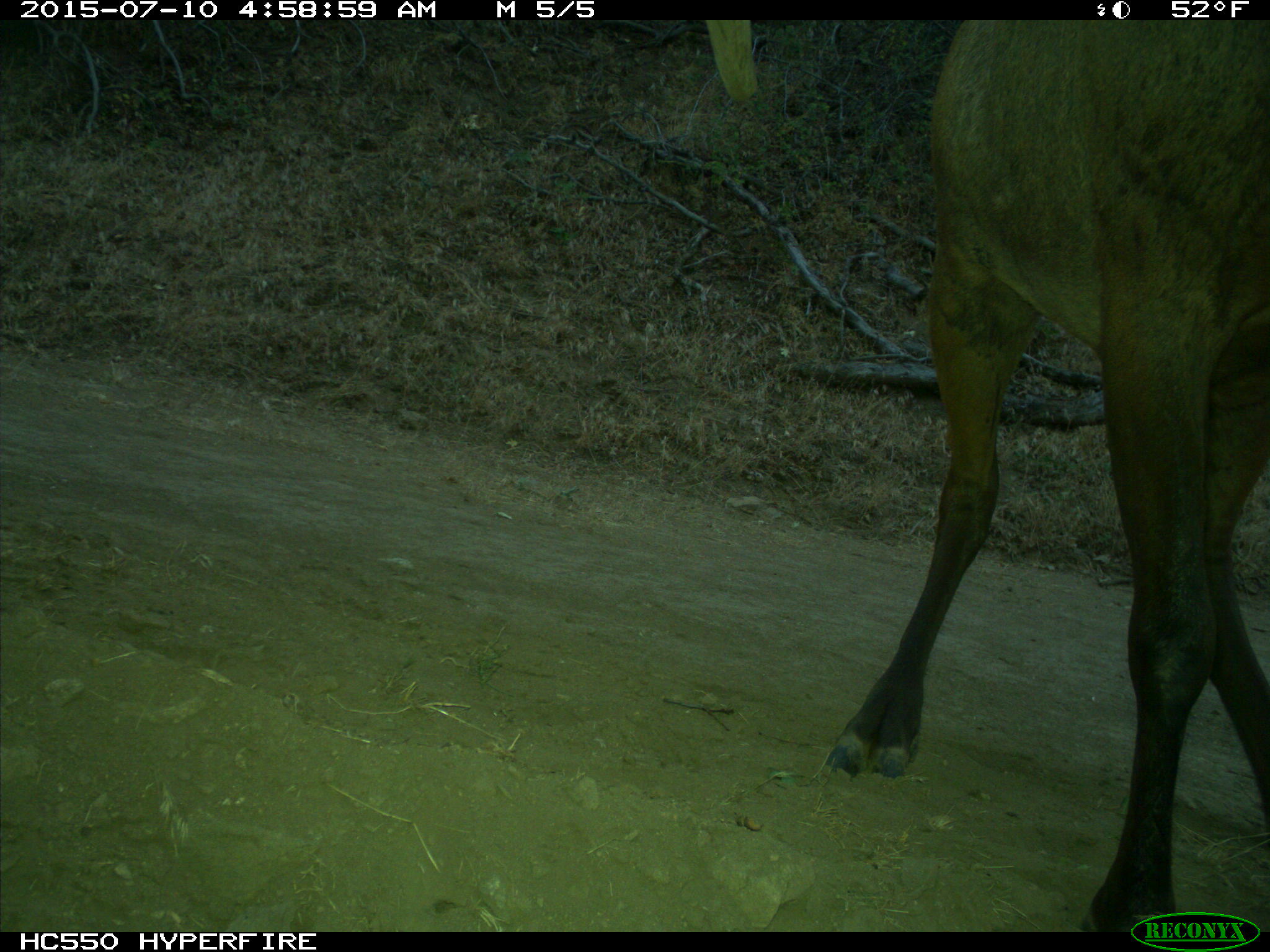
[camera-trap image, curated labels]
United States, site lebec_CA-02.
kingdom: Animalia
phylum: Chordata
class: Mammalia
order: Artiodactyla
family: Cervidae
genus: Cervus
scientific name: Cervus canadensis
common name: elk